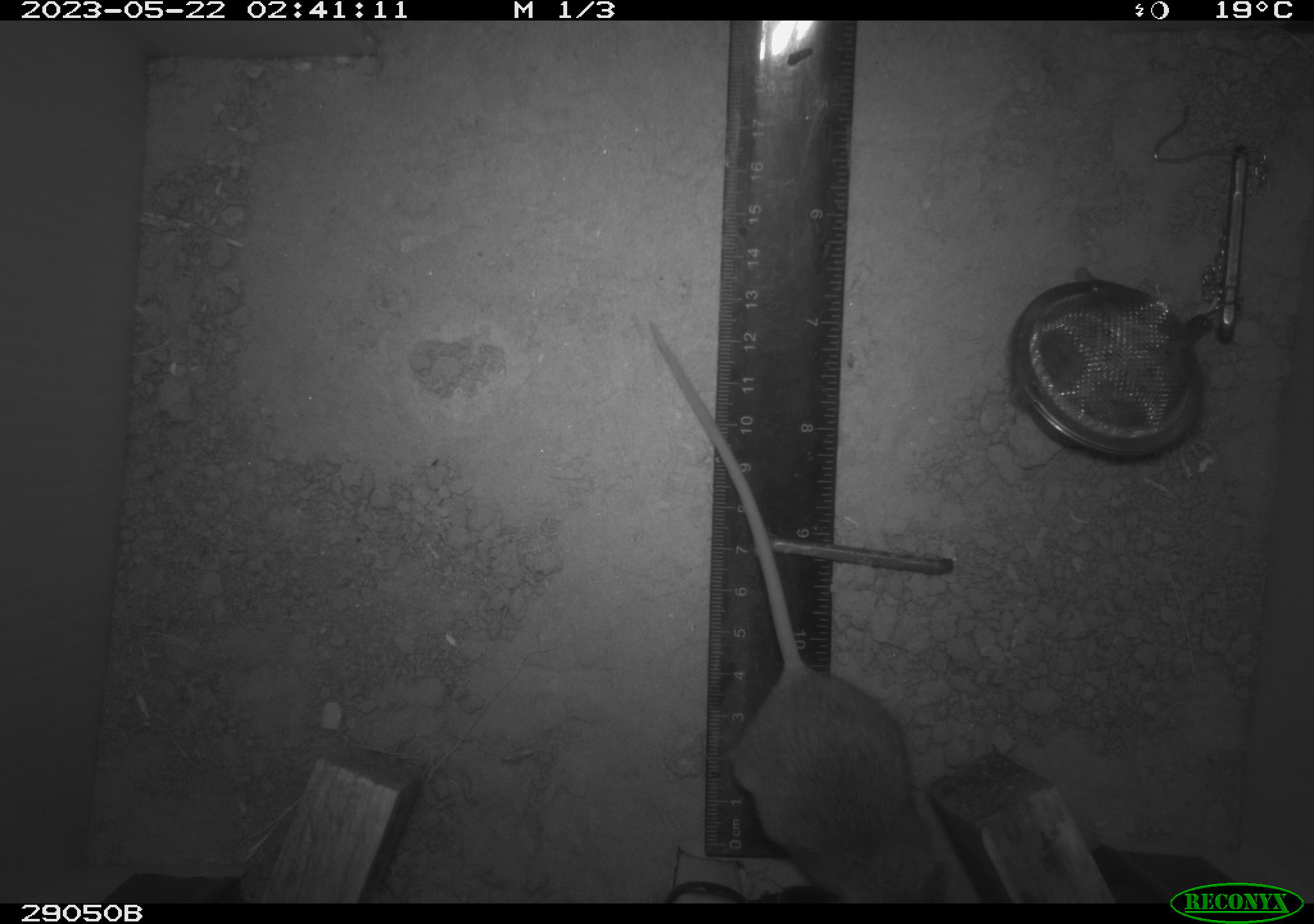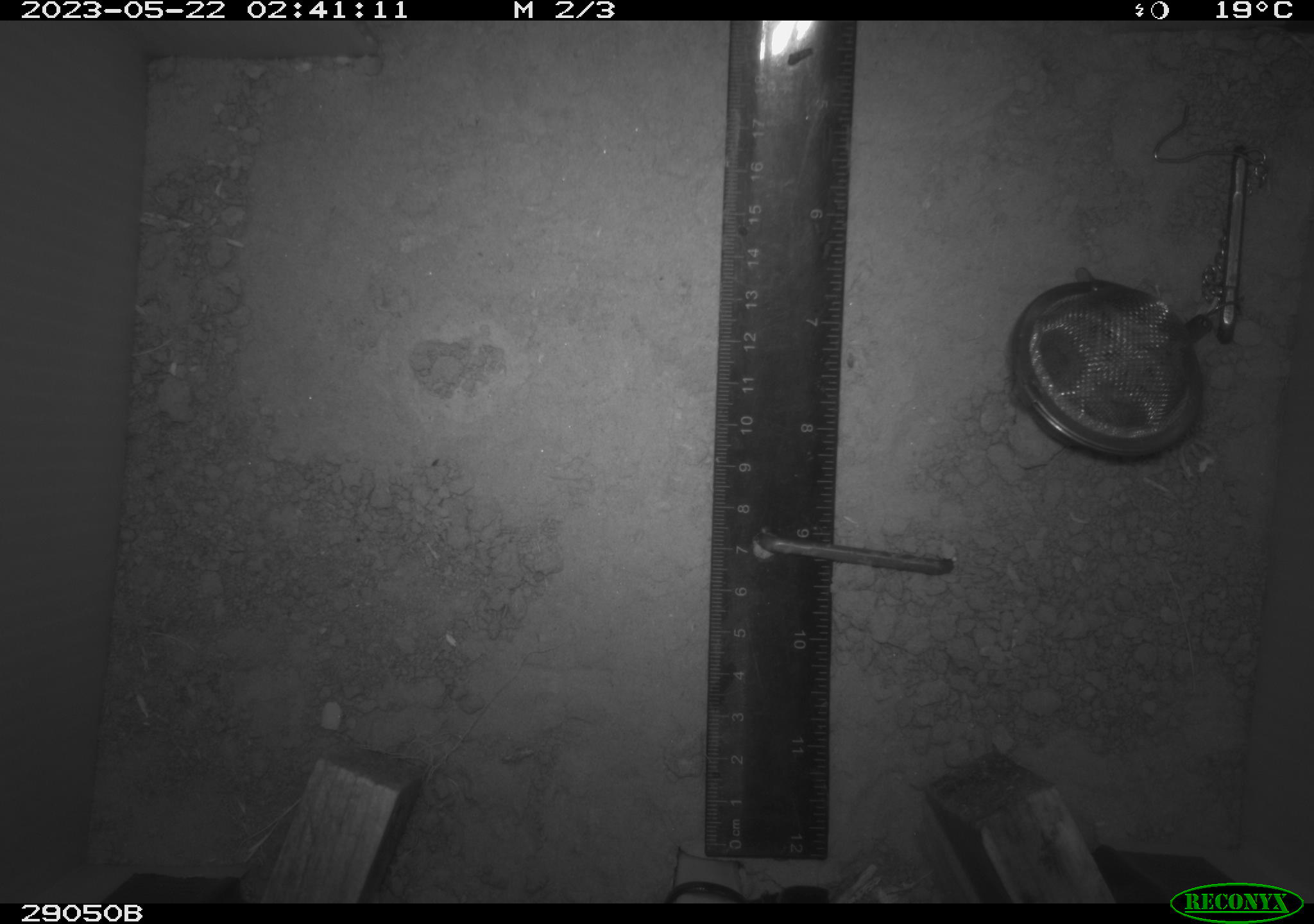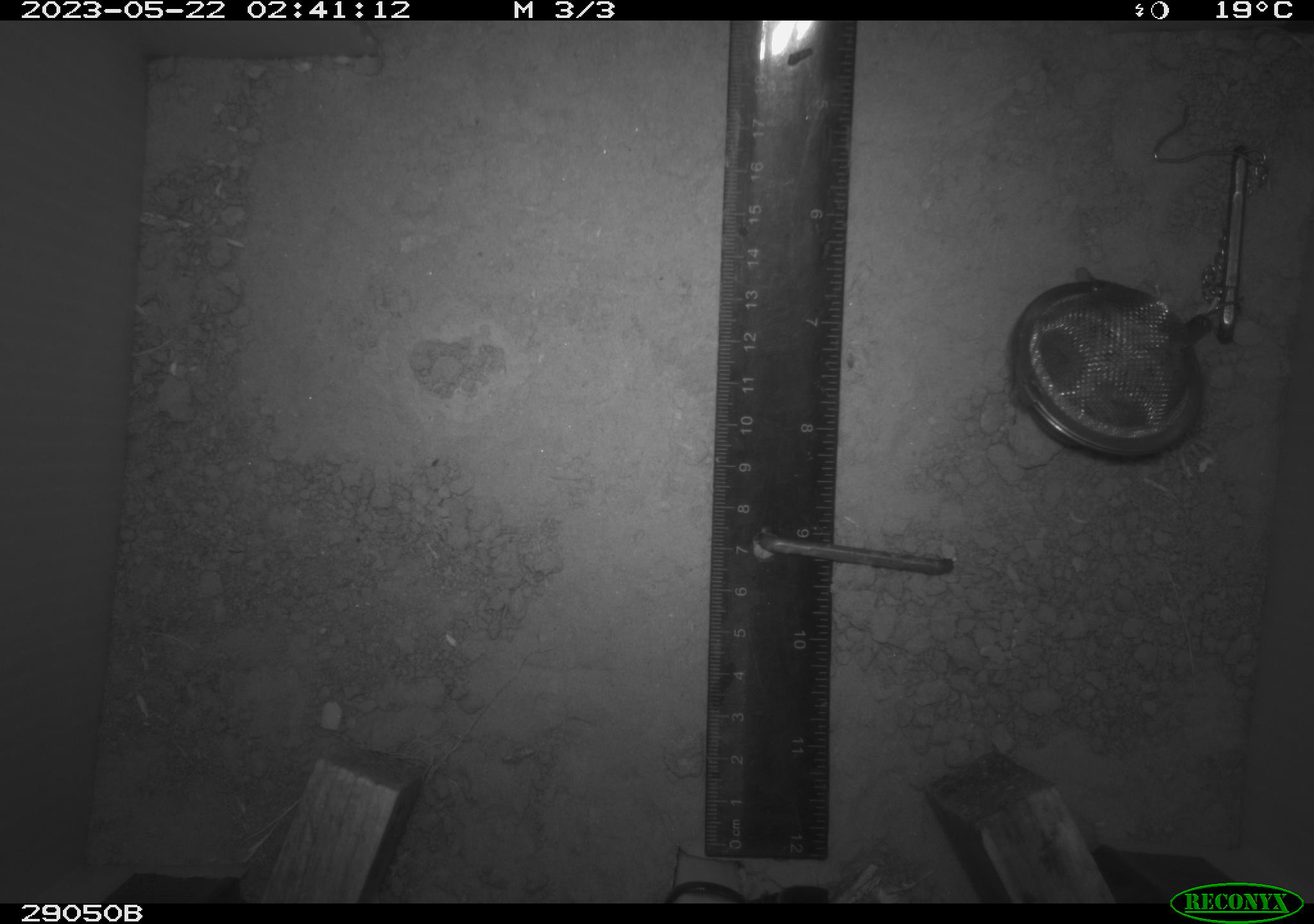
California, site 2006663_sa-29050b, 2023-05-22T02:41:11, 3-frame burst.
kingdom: Animalia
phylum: Chordata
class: Mammalia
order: Rodentia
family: Cricetidae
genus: Peromyscus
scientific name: Peromyscus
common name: deer mice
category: peromyscus species